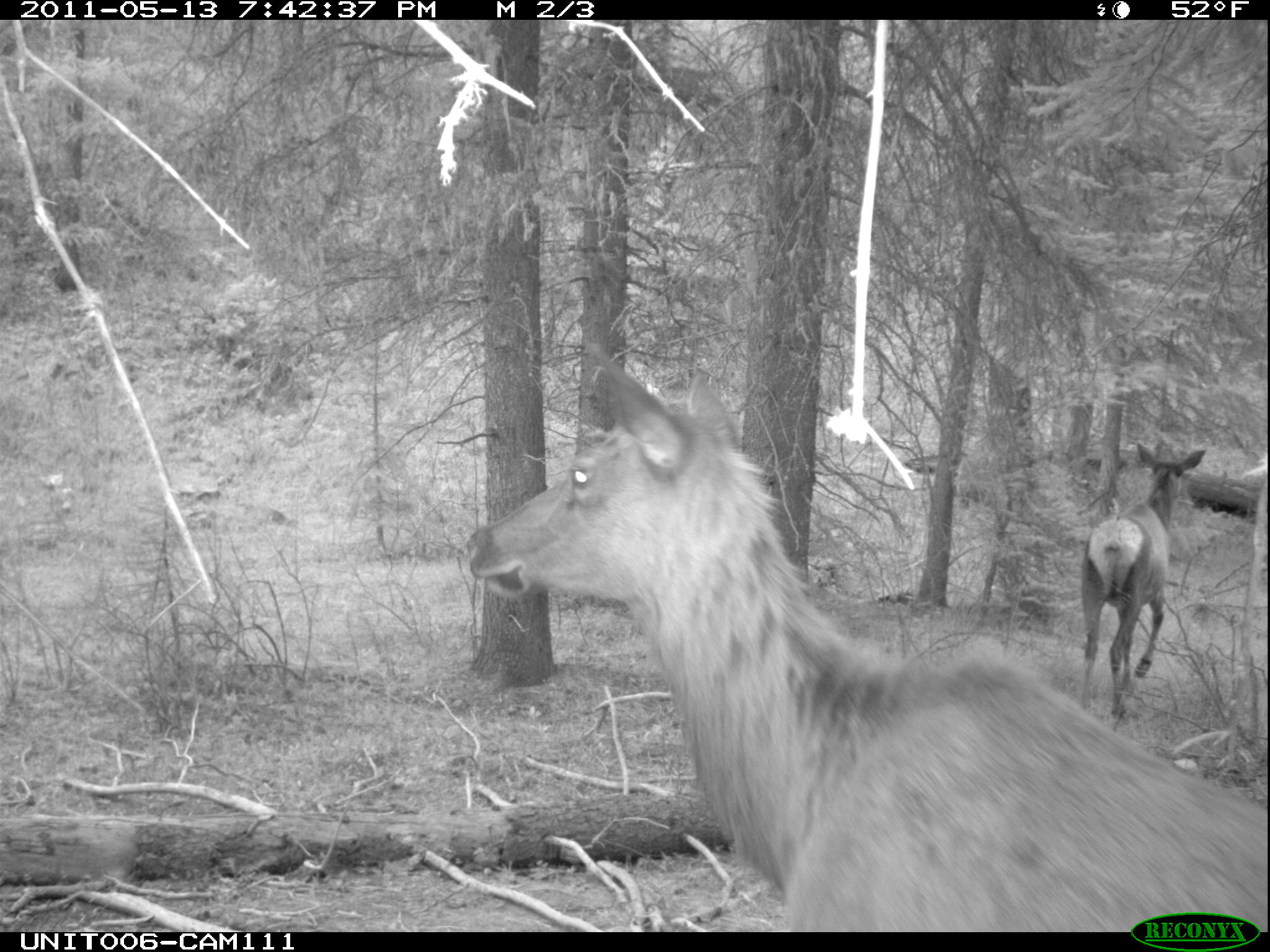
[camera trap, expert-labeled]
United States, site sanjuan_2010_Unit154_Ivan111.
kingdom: Animalia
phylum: Chordata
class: Mammalia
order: Artiodactyla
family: Cervidae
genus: Cervus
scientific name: Cervus elaphus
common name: red deer